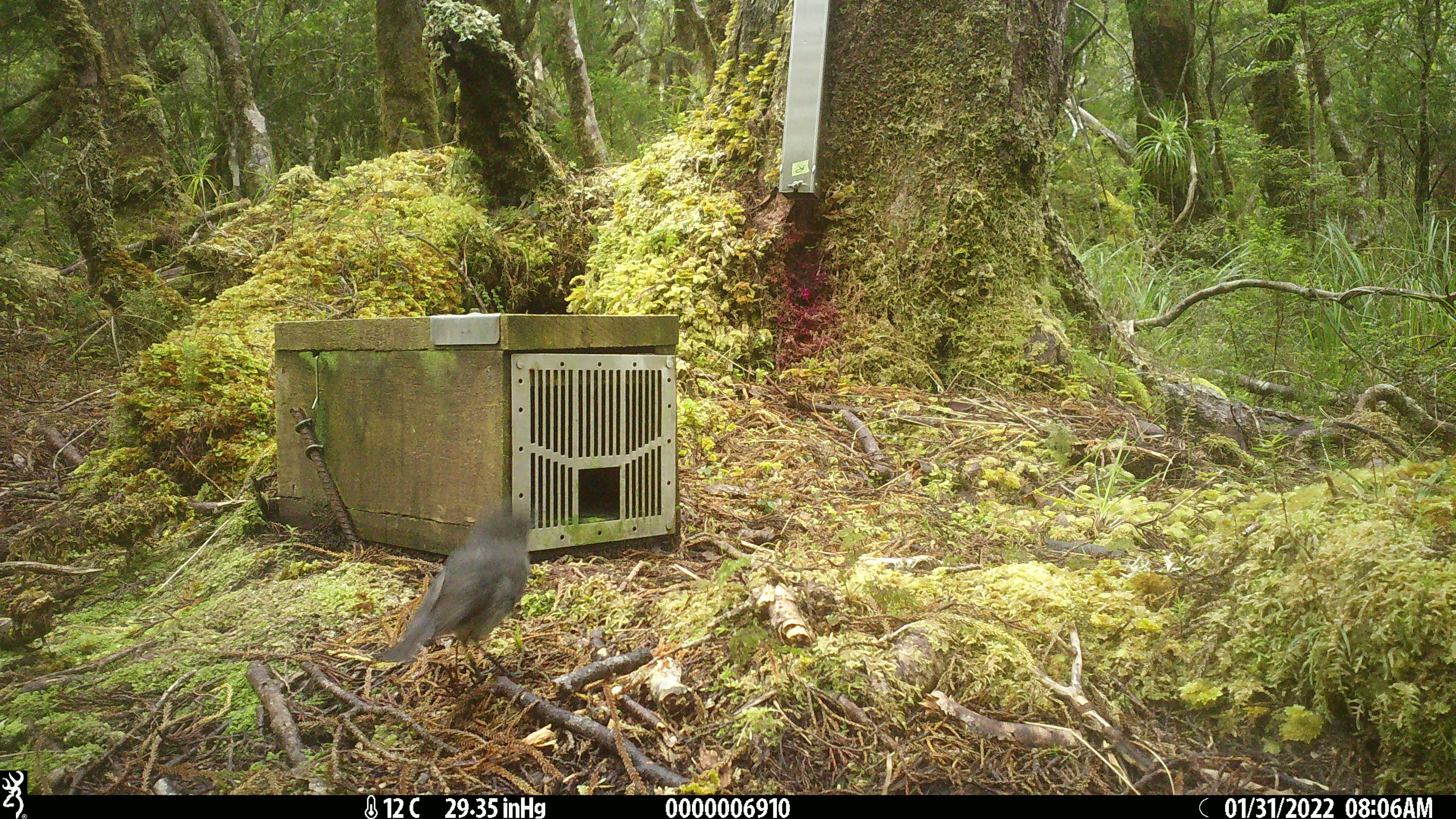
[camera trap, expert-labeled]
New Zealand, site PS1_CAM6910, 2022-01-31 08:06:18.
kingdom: Animalia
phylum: Chordata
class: Aves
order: Passeriformes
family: Petroicidae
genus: Petroica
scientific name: Petroica australis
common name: new zealand robin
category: robin